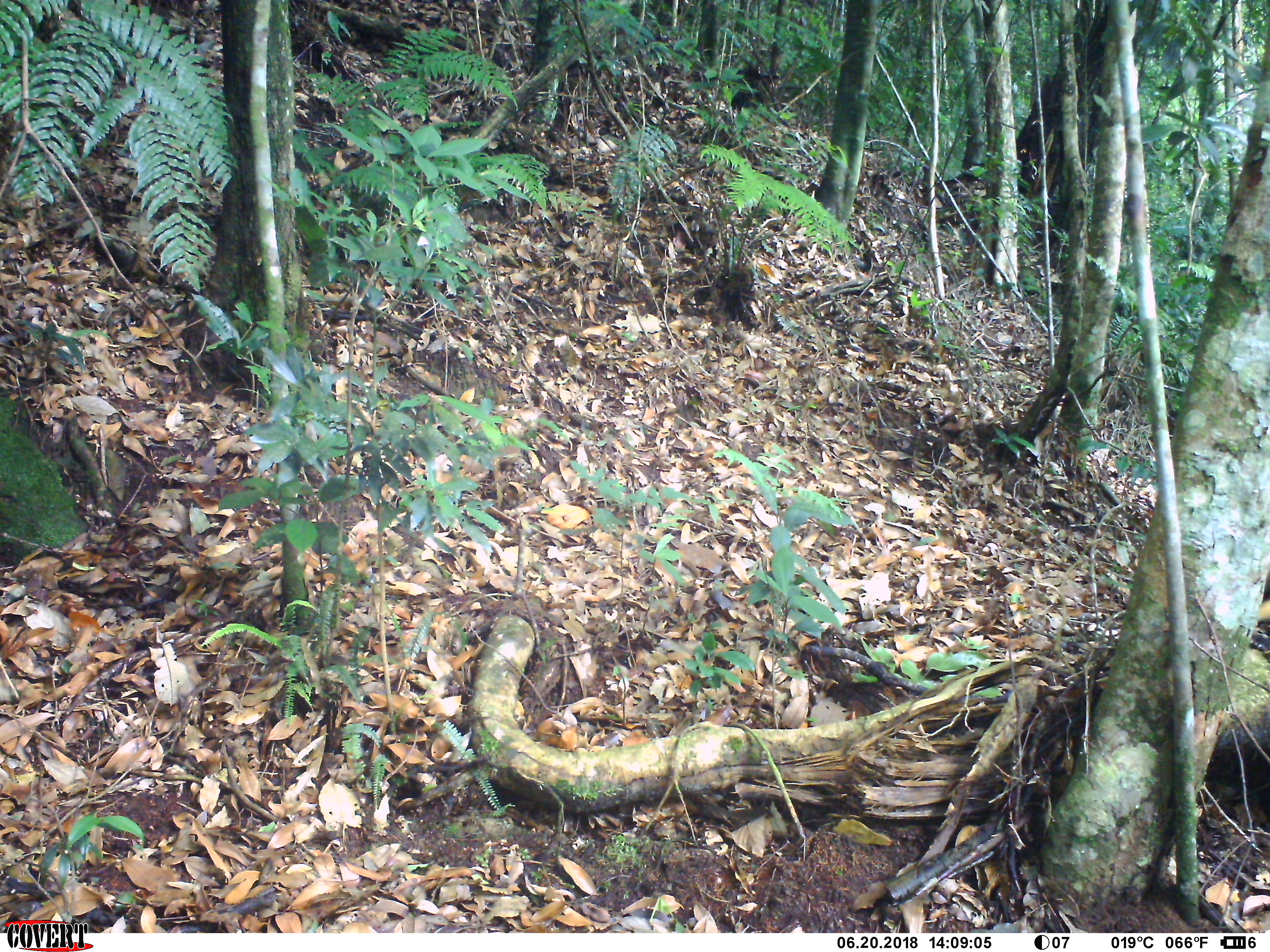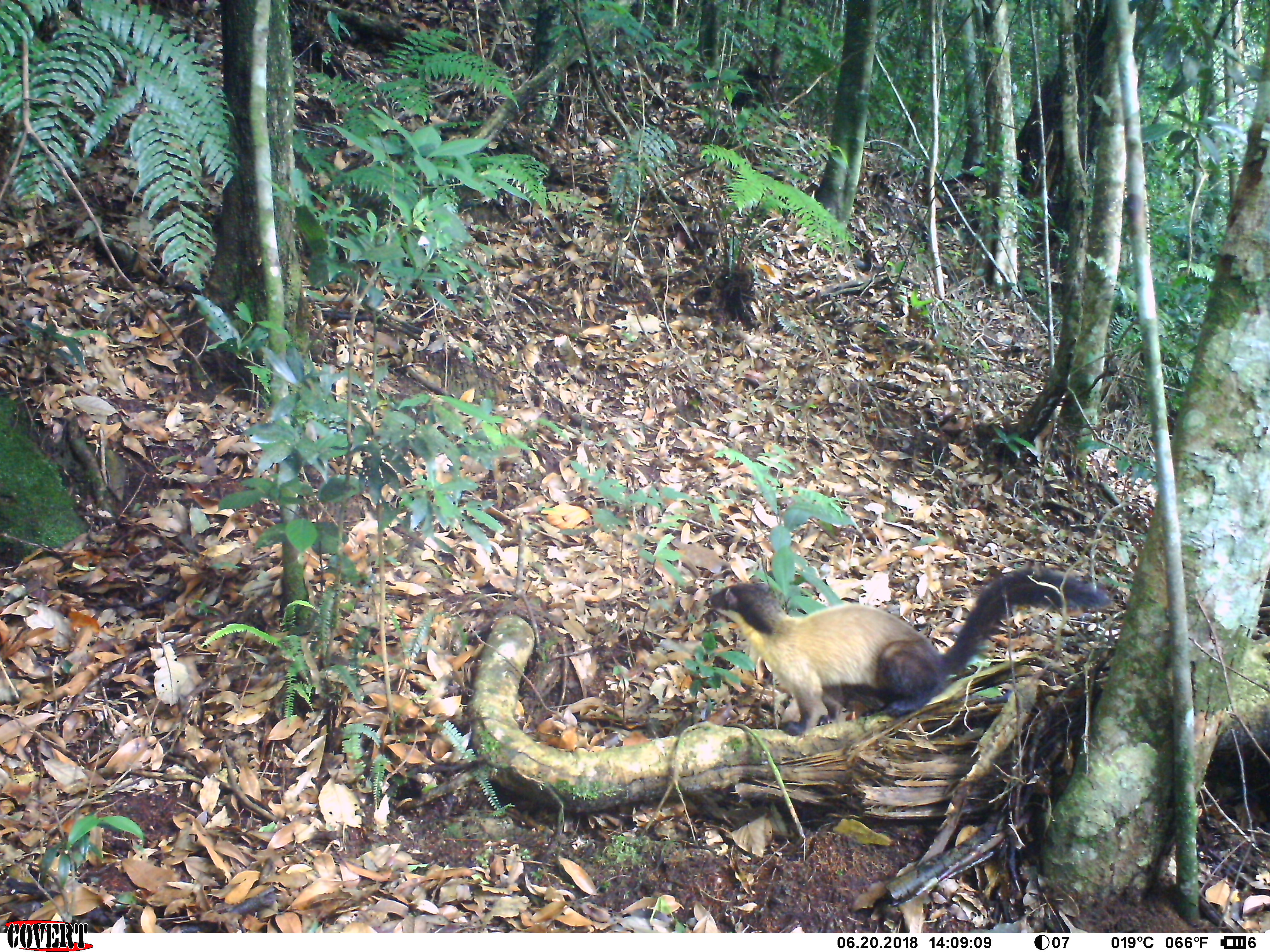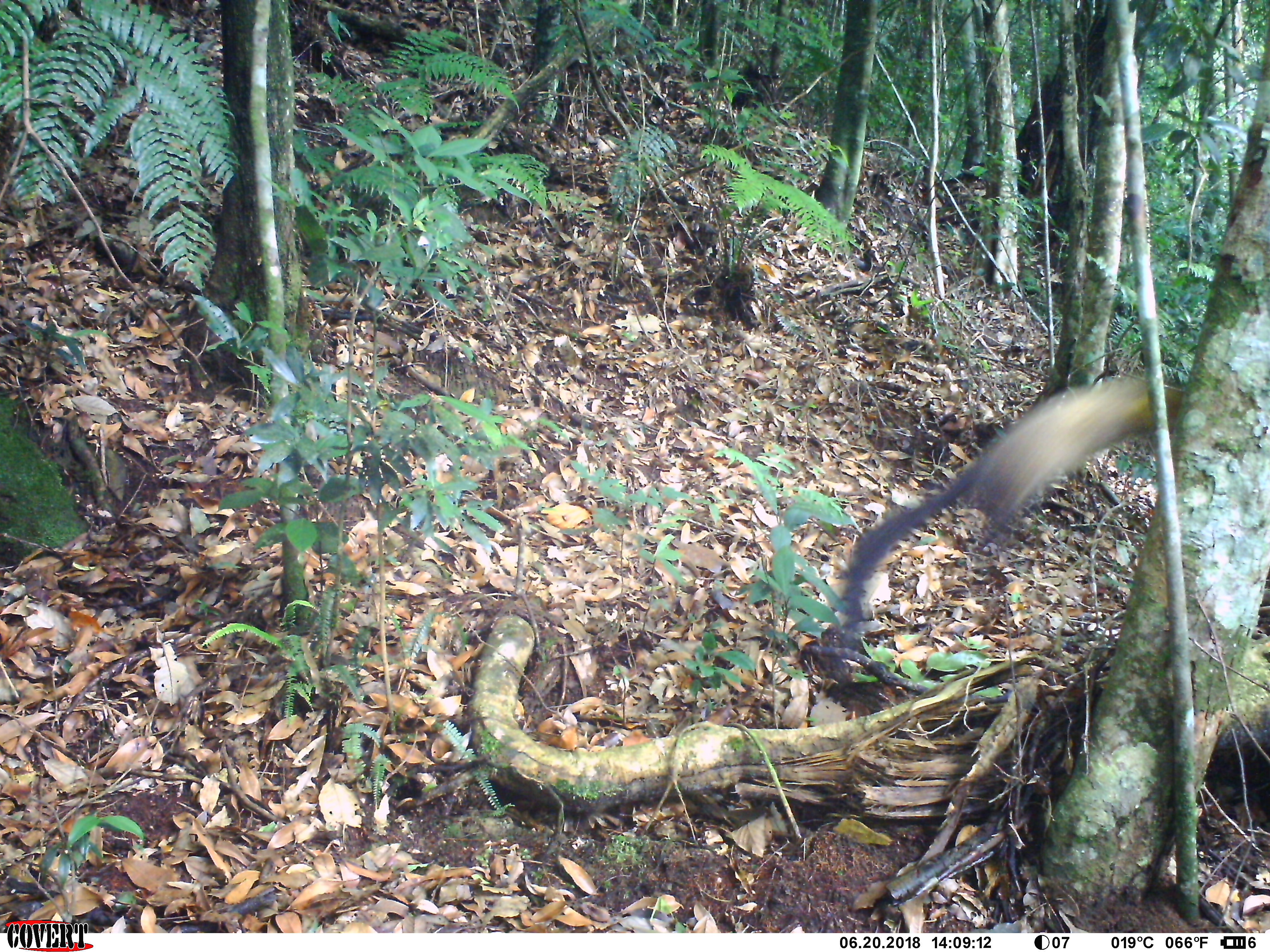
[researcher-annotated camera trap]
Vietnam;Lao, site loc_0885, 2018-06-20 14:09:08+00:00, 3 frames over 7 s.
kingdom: Animalia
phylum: Chordata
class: Mammalia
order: Carnivora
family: Mustelidae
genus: Martes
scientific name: Martes flavigula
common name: yellow-throated marten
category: yellow throated marten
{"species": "yellow throated marten (yellow-throated marten) (Martes flavigula)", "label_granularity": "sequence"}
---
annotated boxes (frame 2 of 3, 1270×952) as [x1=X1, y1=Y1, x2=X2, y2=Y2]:
yellow throated marten: [x1=703, y1=562, x2=1117, y2=737]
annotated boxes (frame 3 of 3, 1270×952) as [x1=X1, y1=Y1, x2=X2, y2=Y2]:
yellow throated marten: [x1=819, y1=372, x2=1187, y2=700]